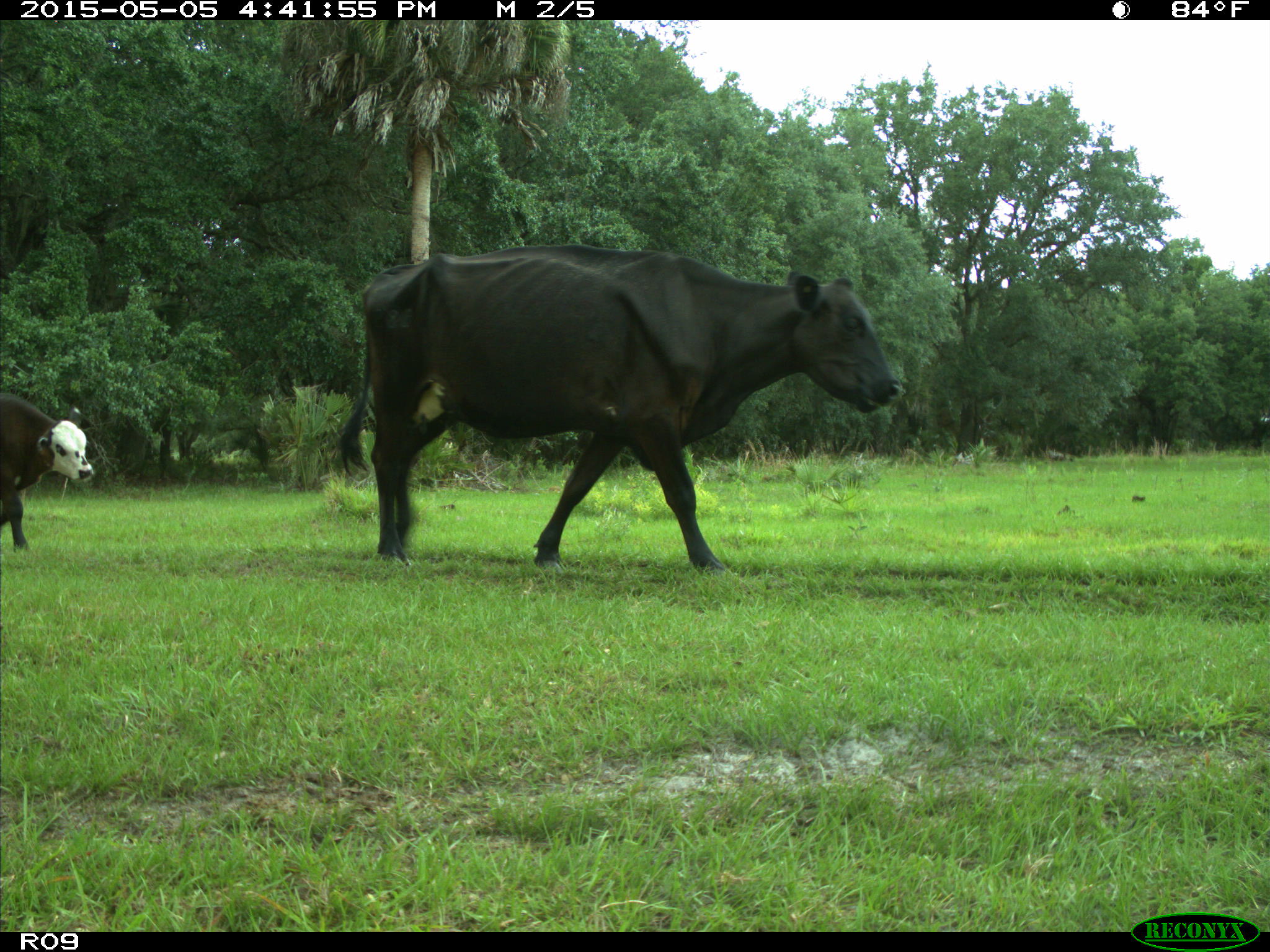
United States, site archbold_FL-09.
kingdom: Animalia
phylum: Chordata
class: Mammalia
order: Artiodactyla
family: Bovidae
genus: Bos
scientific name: Bos taurus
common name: domestic cow